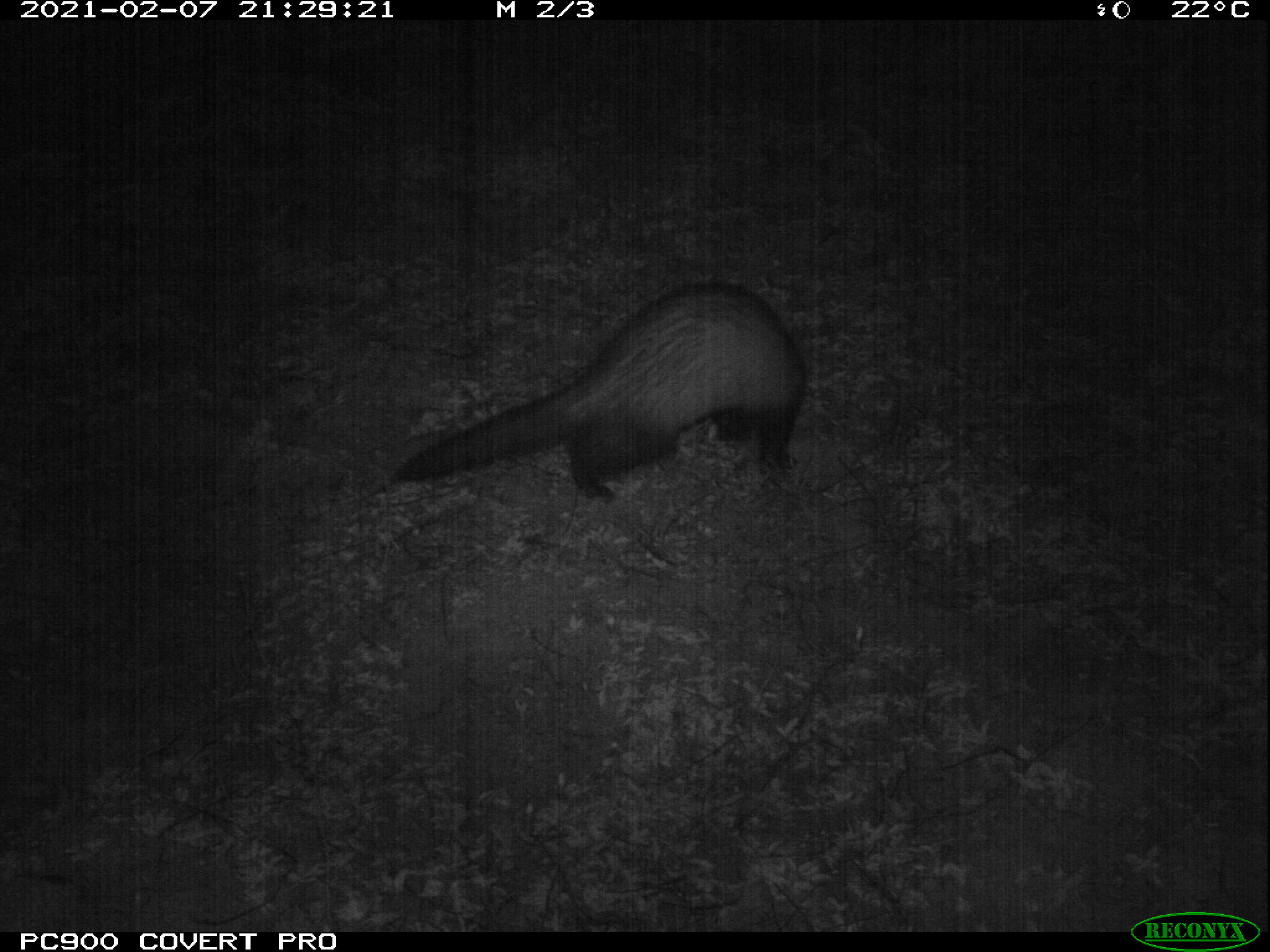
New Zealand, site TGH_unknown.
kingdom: Animalia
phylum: Chordata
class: Mammalia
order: Carnivora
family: Mustelidae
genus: Mustela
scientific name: Mustela furo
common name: ferret